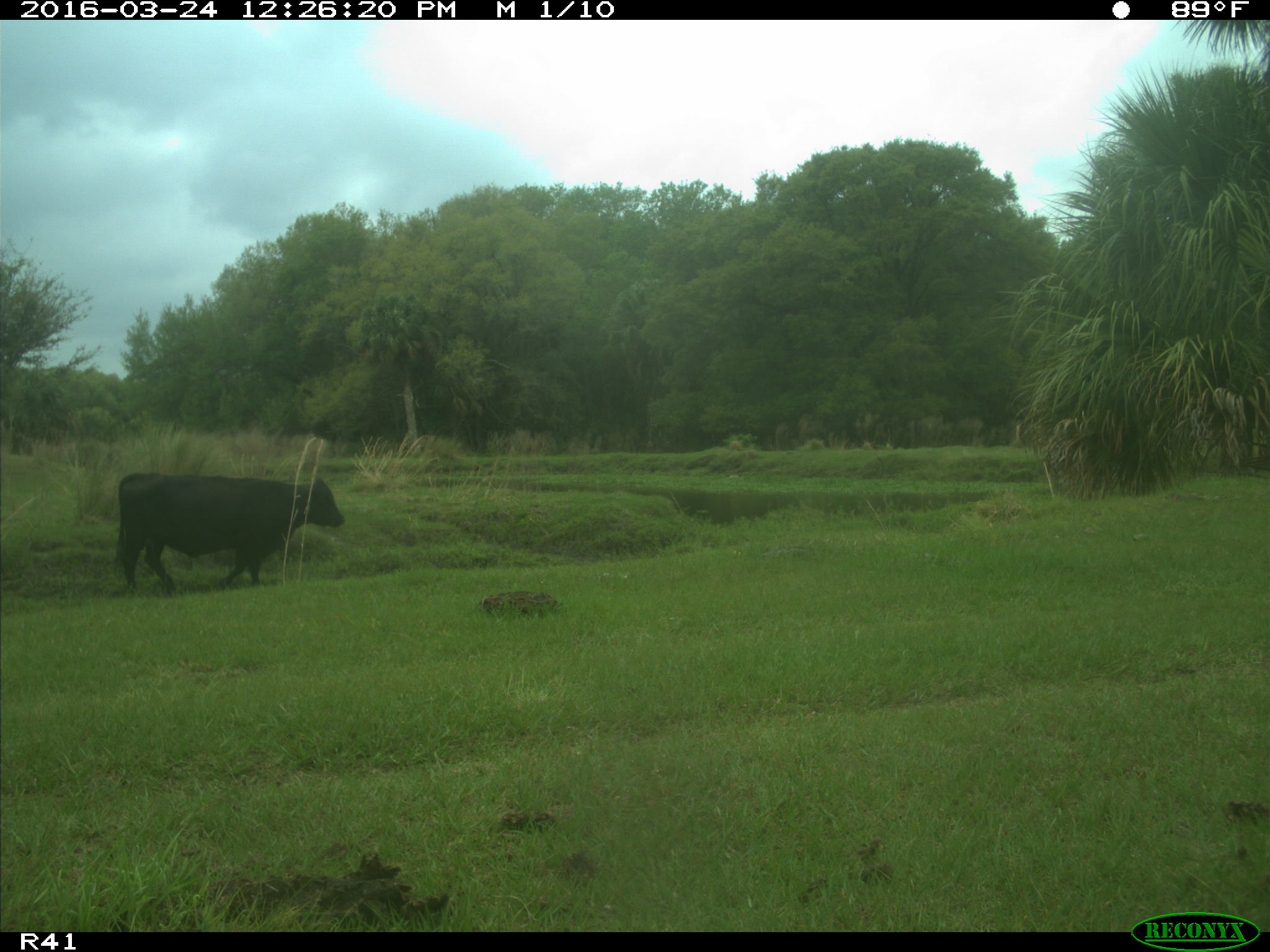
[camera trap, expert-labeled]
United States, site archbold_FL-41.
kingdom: Animalia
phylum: Chordata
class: Mammalia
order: Artiodactyla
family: Bovidae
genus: Bos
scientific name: Bos taurus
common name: domestic cow